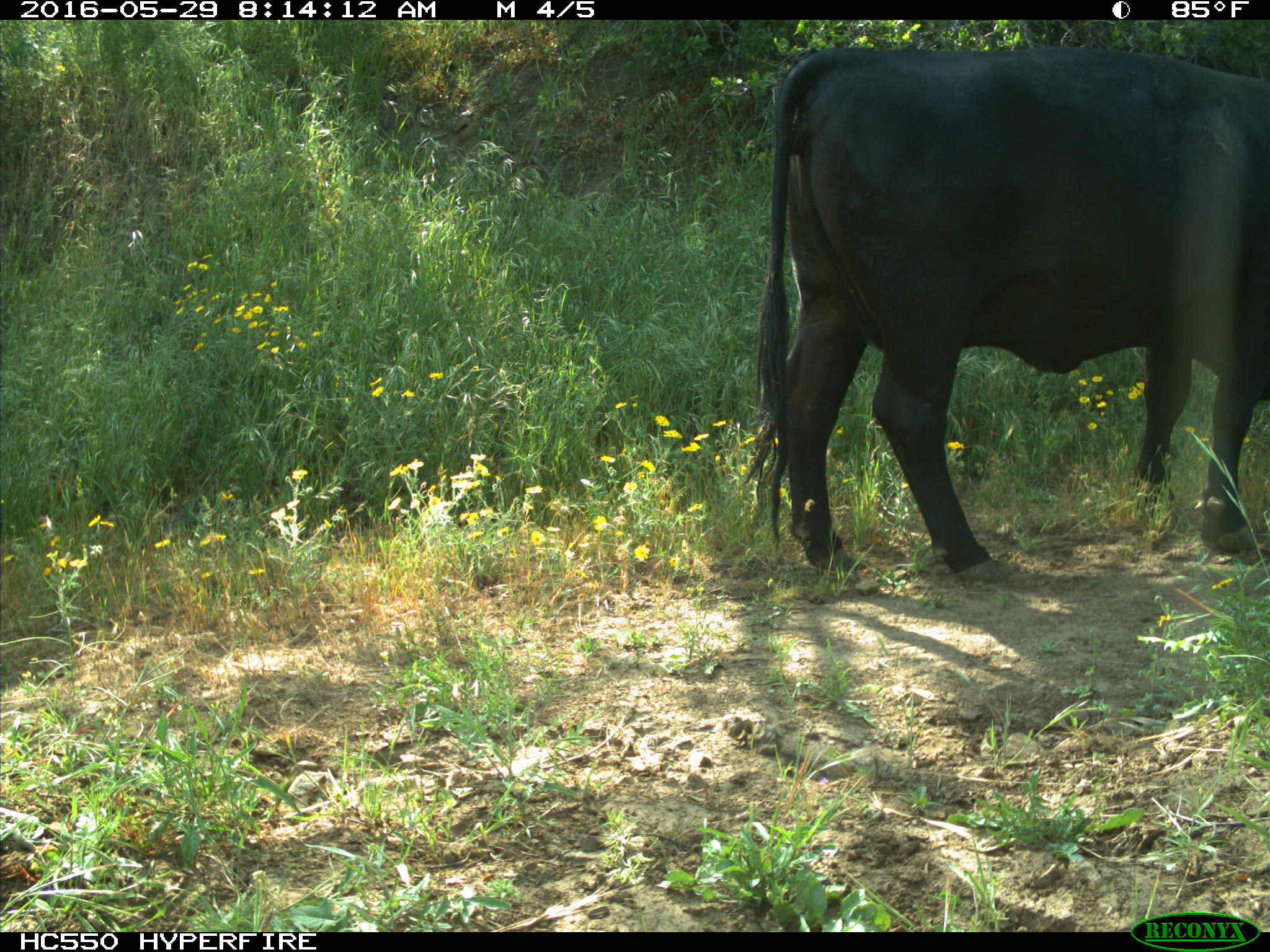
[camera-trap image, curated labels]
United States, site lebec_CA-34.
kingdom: Animalia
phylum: Chordata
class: Mammalia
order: Artiodactyla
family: Bovidae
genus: Bos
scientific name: Bos taurus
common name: domestic cow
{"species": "Bos taurus (domestic cow)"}